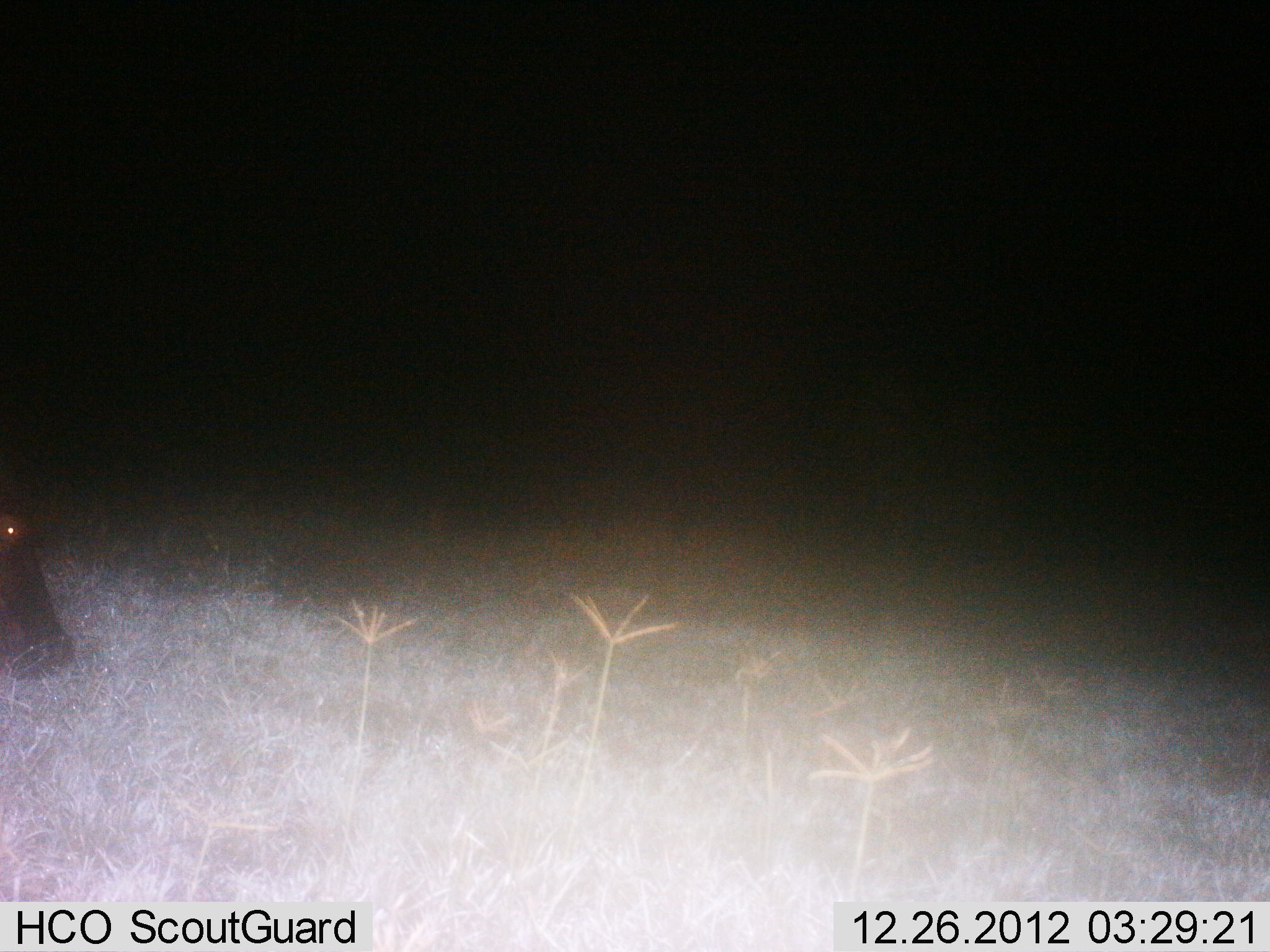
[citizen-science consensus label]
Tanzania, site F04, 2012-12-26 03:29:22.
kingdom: Animalia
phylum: Chordata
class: Mammalia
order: Artiodactyla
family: Hippopotamidae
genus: Hippopotamus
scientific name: Hippopotamus amphibius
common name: hippopotamus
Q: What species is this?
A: Hippopotamus (Hippopotamus amphibius).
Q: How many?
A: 1.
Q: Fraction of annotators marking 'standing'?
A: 47%.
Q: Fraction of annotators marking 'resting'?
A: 0%.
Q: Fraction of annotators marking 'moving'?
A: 26%.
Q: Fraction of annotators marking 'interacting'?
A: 0%.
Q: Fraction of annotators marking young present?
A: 0%.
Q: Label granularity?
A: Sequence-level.